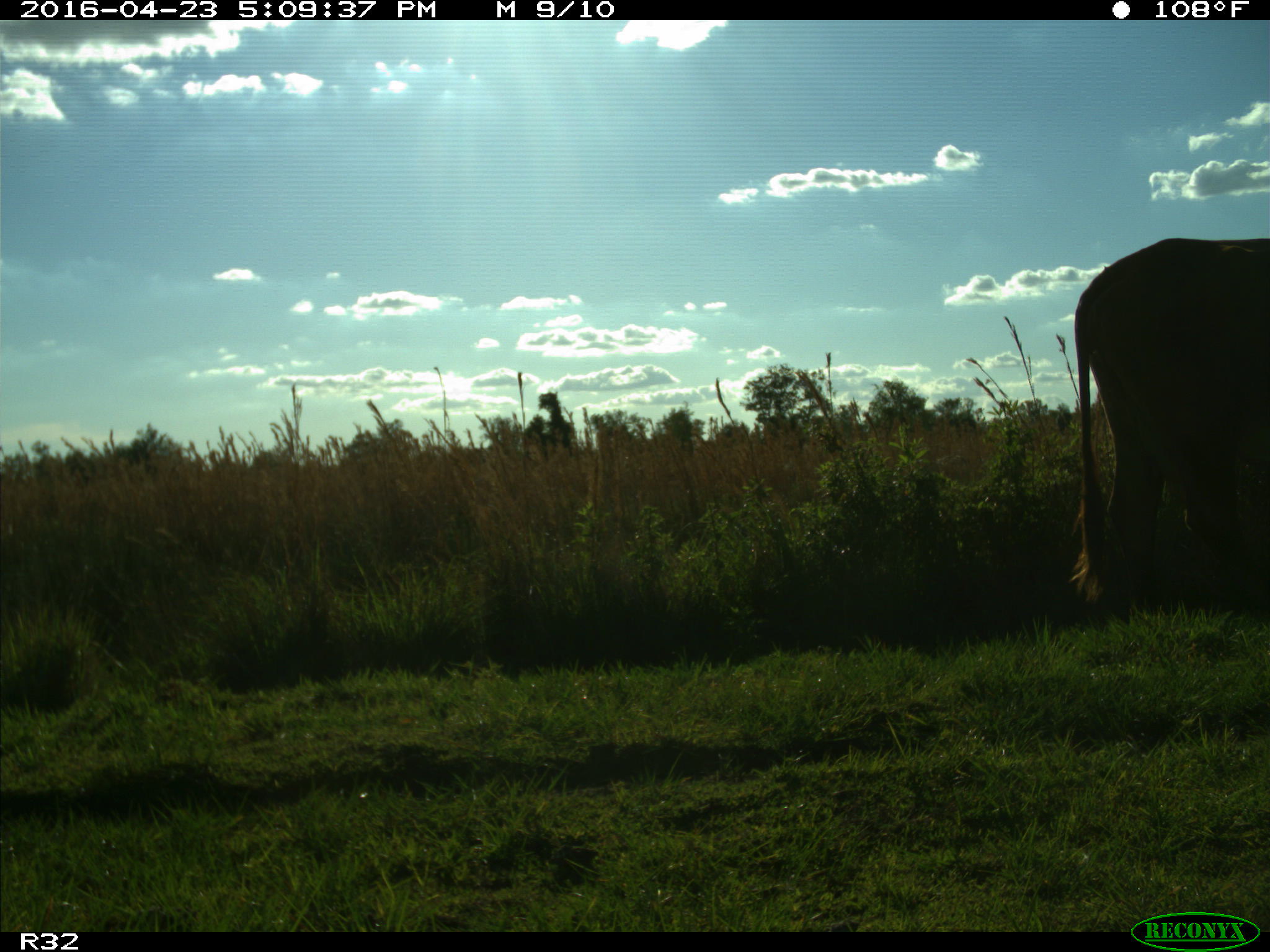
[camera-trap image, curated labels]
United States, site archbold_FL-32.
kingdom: Animalia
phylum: Chordata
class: Mammalia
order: Artiodactyla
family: Bovidae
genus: Bos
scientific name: Bos taurus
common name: domestic cow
Bos taurus (domestic cow).